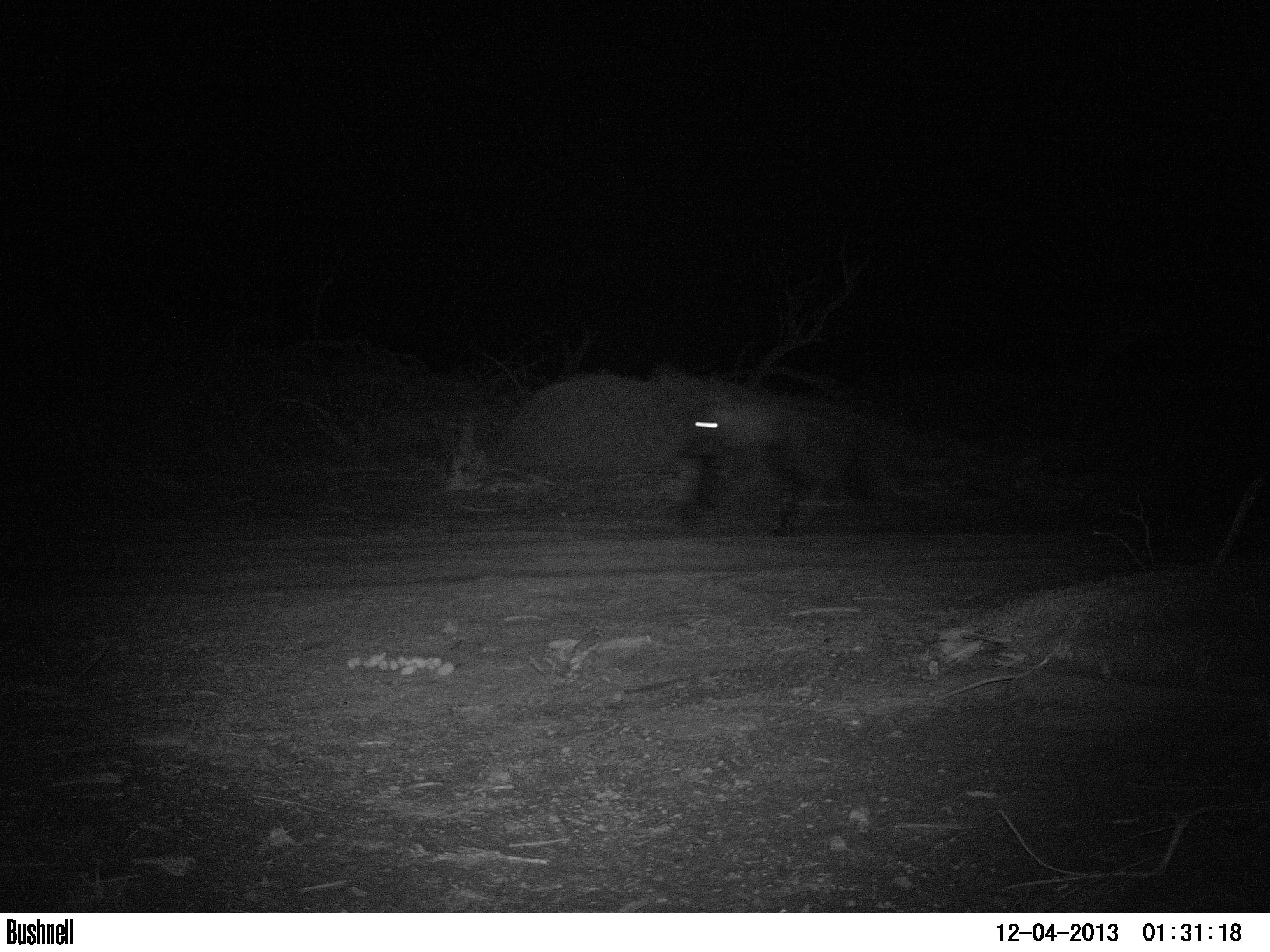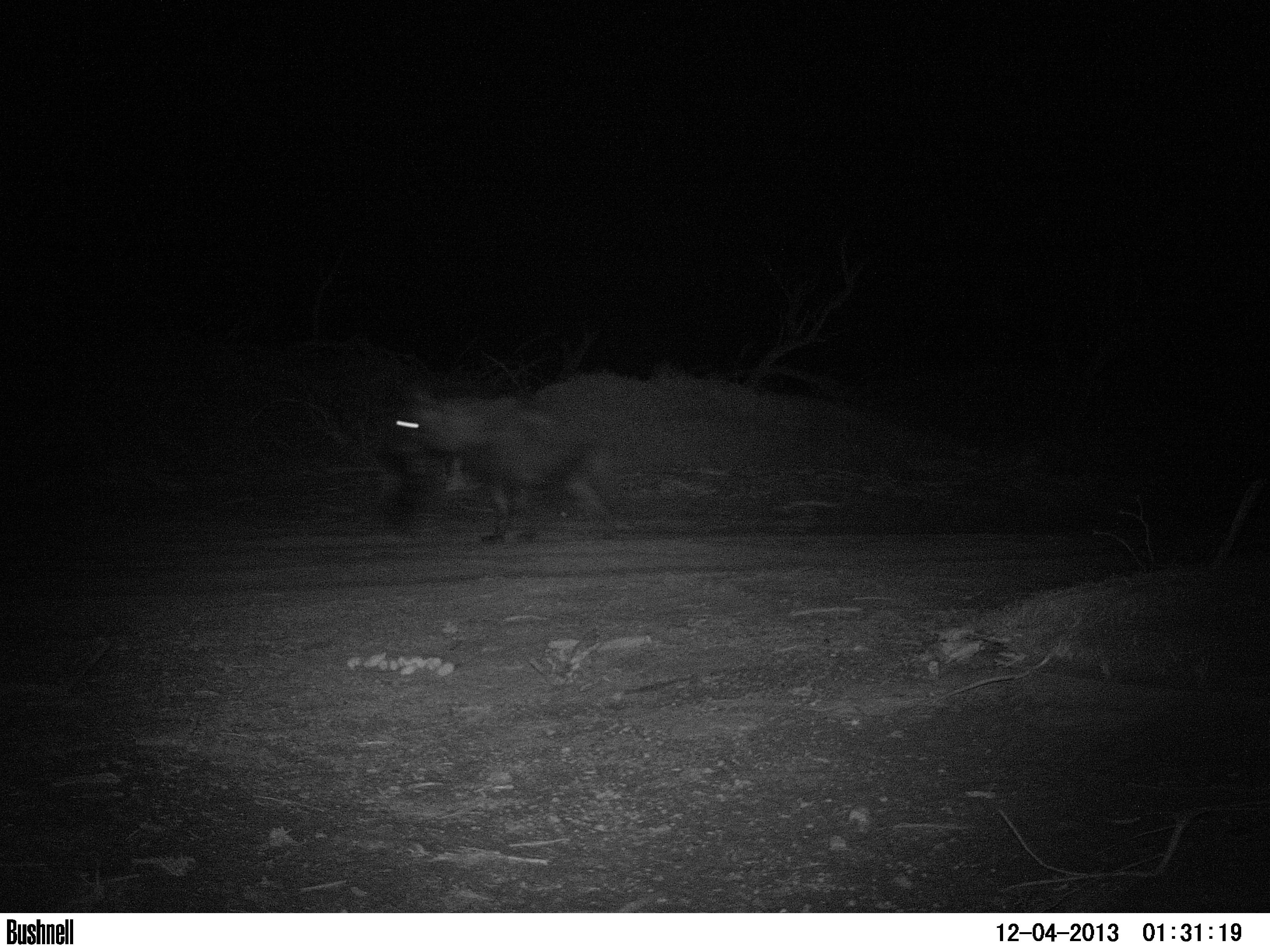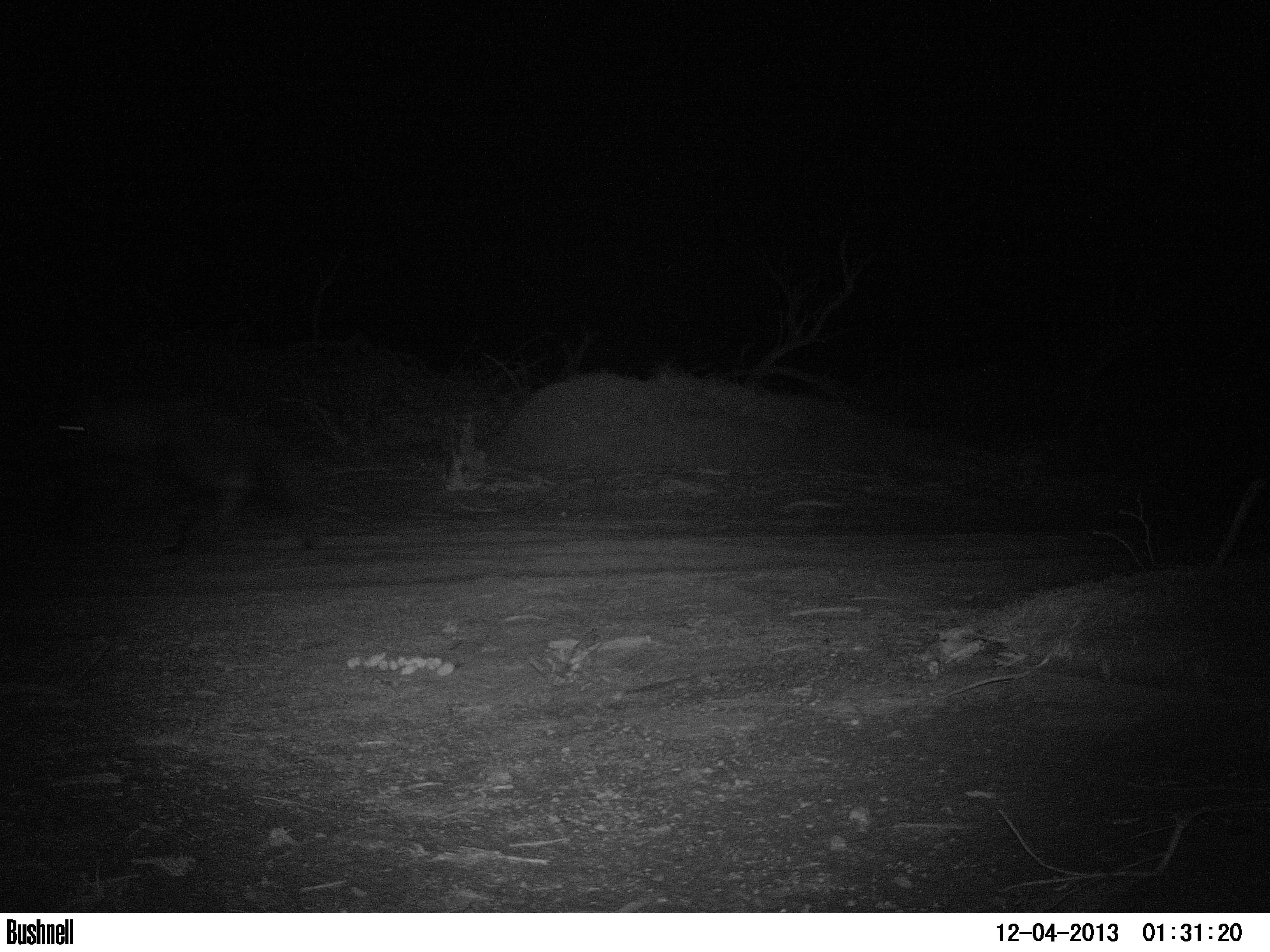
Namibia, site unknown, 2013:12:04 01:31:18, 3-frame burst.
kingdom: Animalia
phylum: Chordata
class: Mammalia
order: Carnivora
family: Hyaenidae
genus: Parahyaena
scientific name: Parahyaena brunnea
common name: brown hyena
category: hyaena brunnea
Hyaena brunnea (brown hyena) (Parahyaena brunnea).